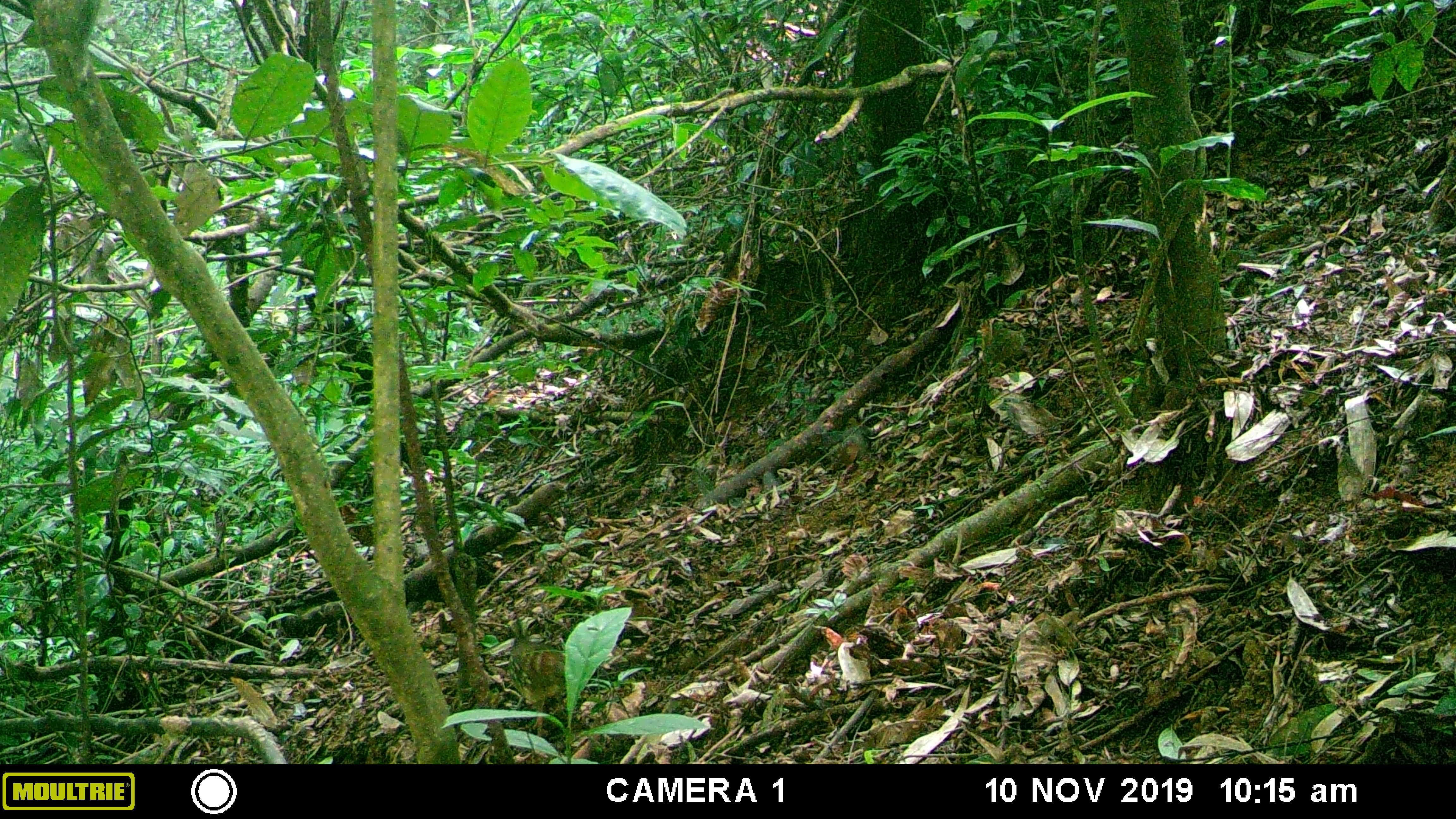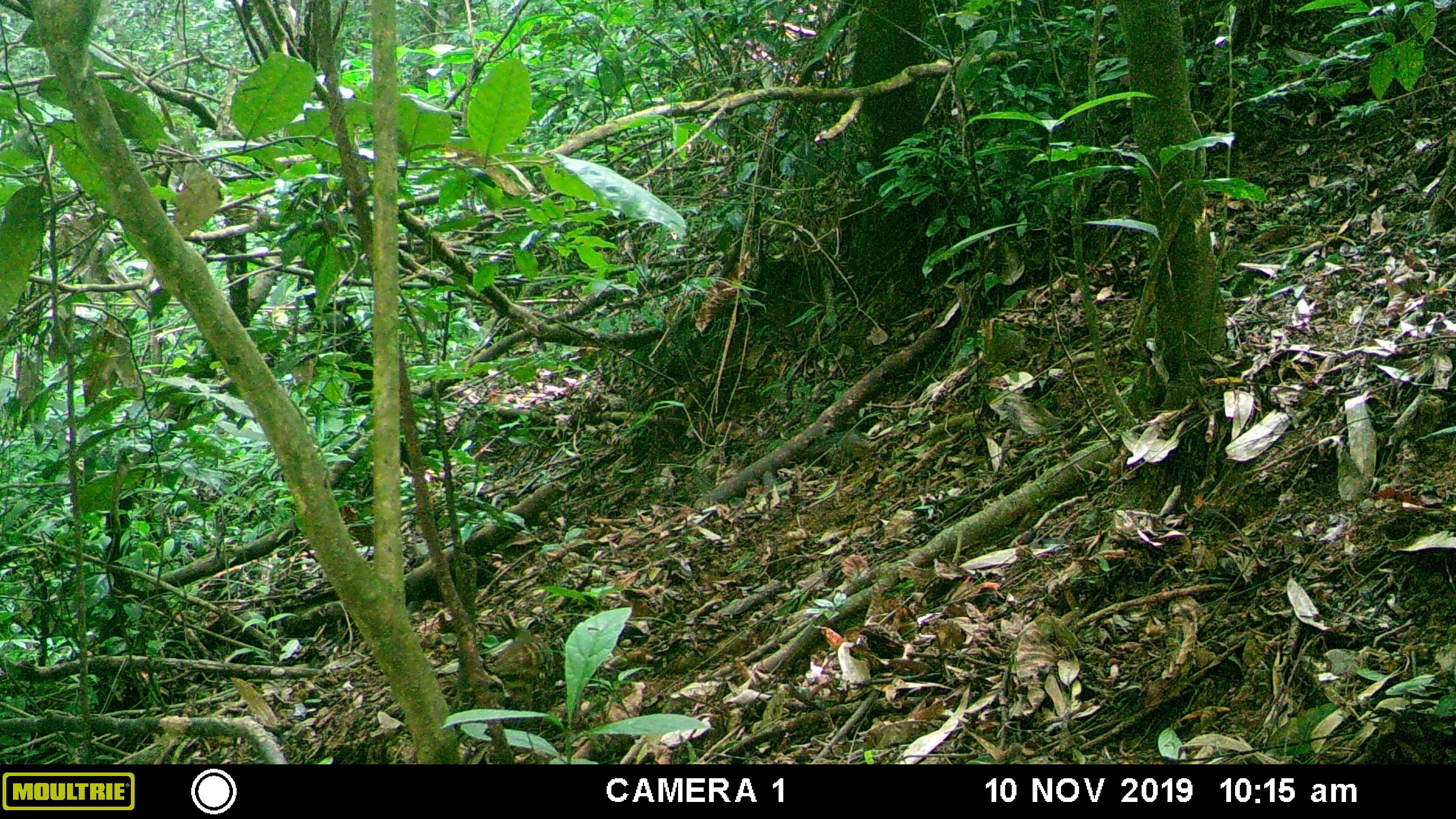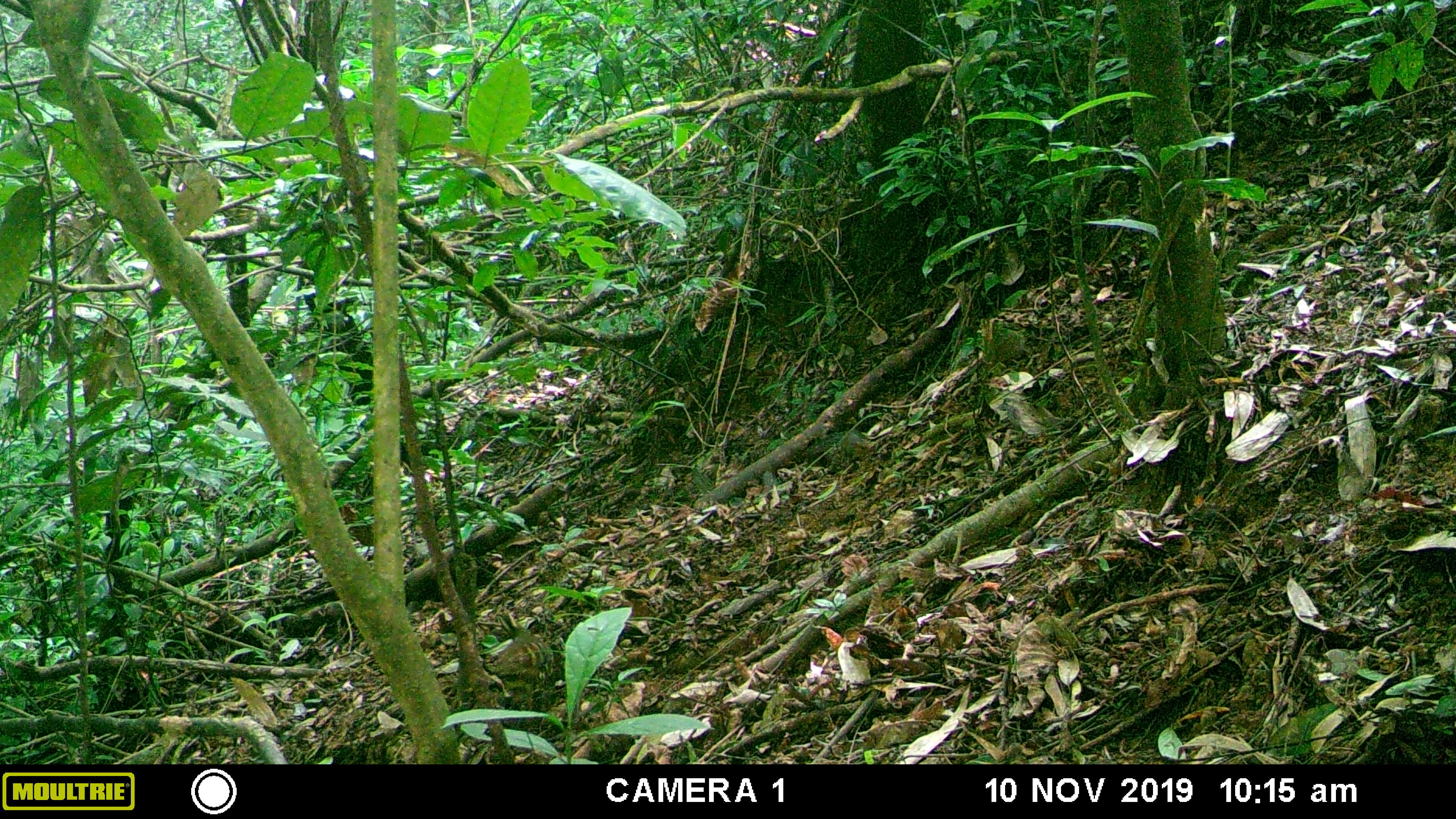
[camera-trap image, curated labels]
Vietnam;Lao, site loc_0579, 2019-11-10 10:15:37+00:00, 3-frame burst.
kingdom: Animalia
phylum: Chordata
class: Aves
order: Galliformes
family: Phasianidae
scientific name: Phasianidae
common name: partridge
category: unidentified partridge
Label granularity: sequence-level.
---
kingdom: Animalia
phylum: Chordata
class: Mammalia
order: Rodentia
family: Sciuridae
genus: Dremomys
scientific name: Dremomys rufigenis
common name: red-cheeked squirrel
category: red cheeked squirrel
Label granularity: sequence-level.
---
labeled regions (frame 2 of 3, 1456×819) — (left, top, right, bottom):
red cheeked squirrel: (483, 623, 555, 711)